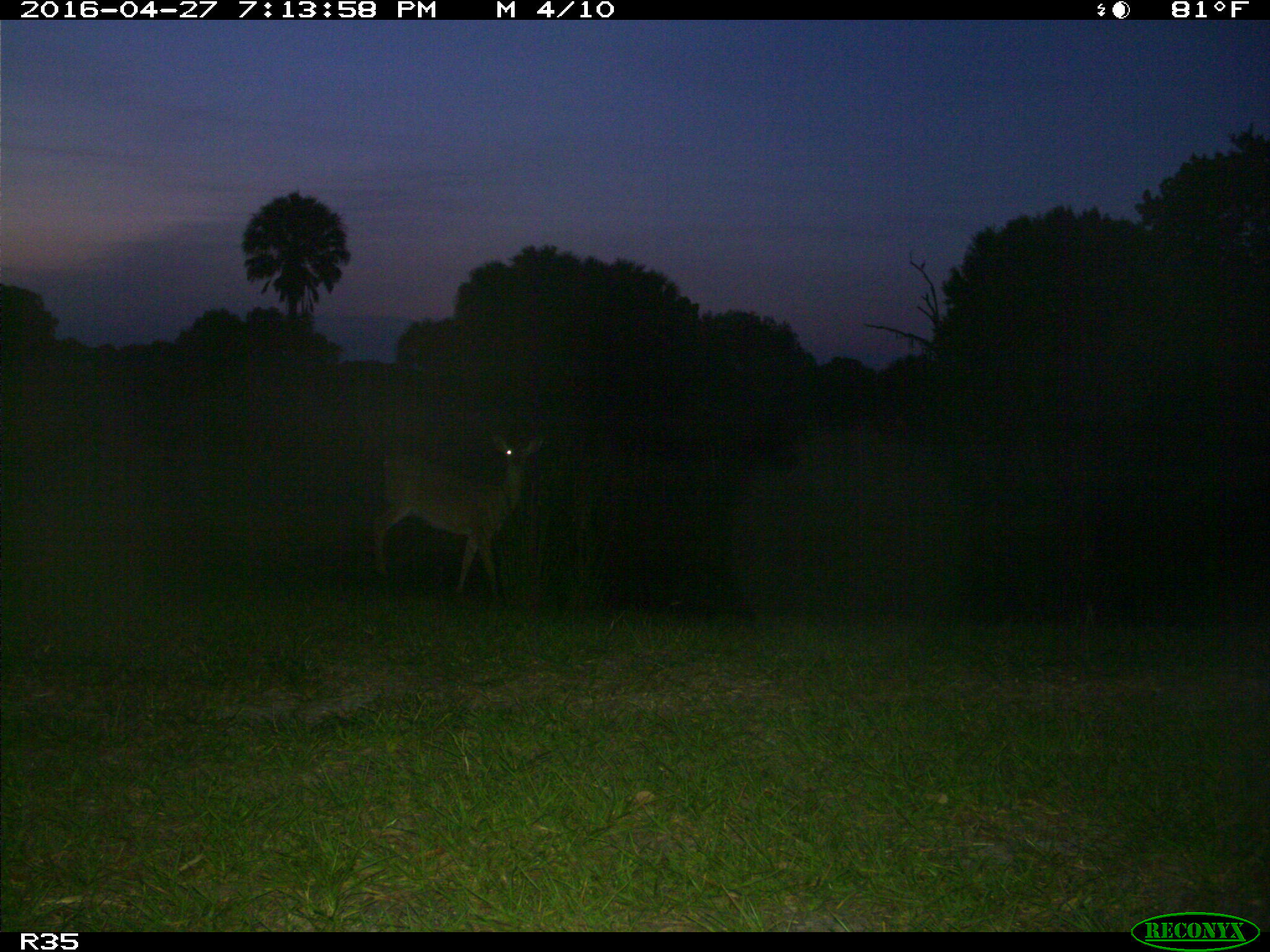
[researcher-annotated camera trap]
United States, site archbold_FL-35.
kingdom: Animalia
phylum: Chordata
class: Mammalia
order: Artiodactyla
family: Cervidae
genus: Odocoileus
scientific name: Odocoileus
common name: deer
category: unidentified deer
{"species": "unidentified deer (deer) (Odocoileus)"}